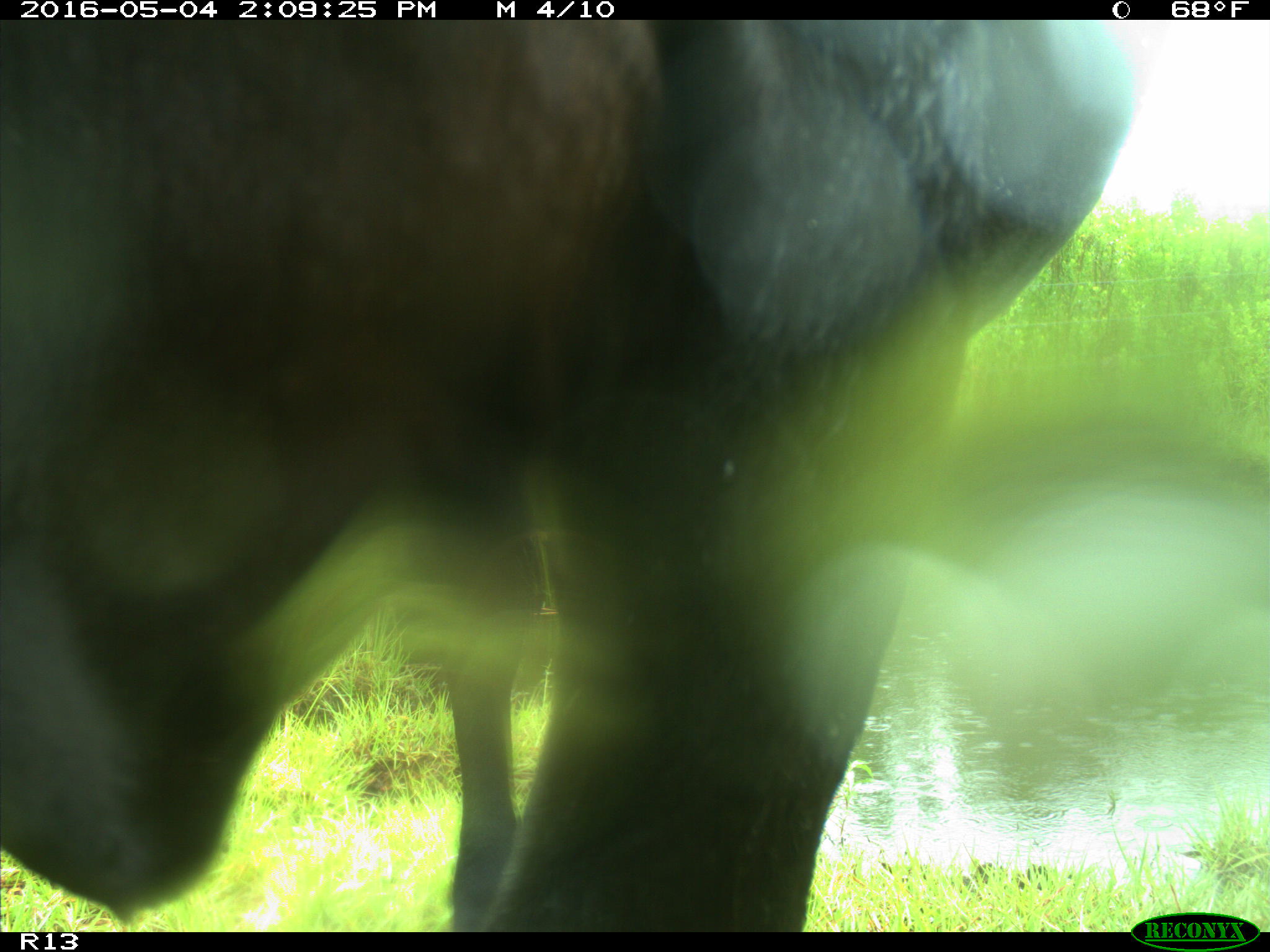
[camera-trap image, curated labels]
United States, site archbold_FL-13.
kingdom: Animalia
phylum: Chordata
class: Mammalia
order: Artiodactyla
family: Bovidae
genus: Bos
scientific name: Bos taurus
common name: domestic cow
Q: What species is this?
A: Bos taurus (domestic cow).